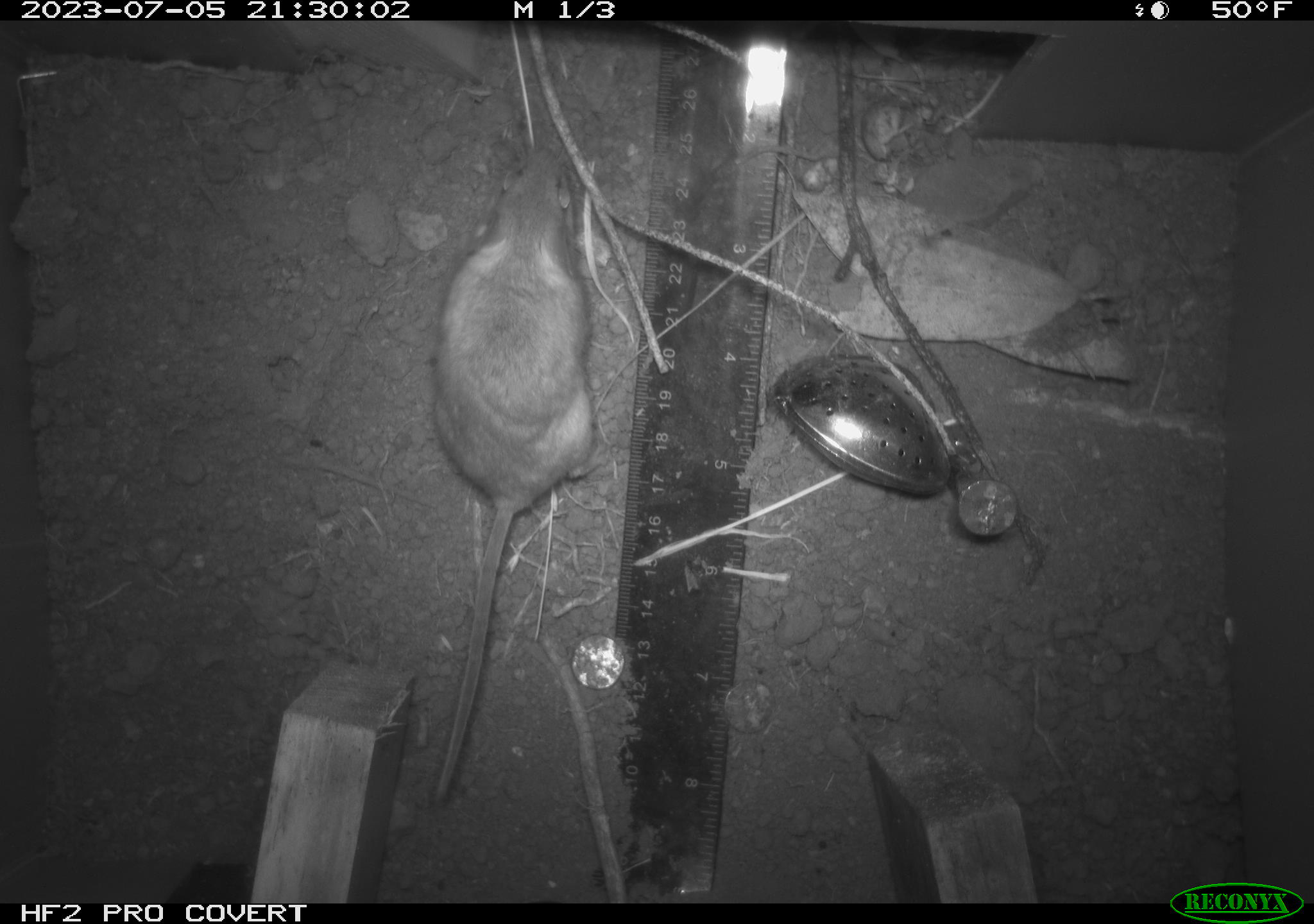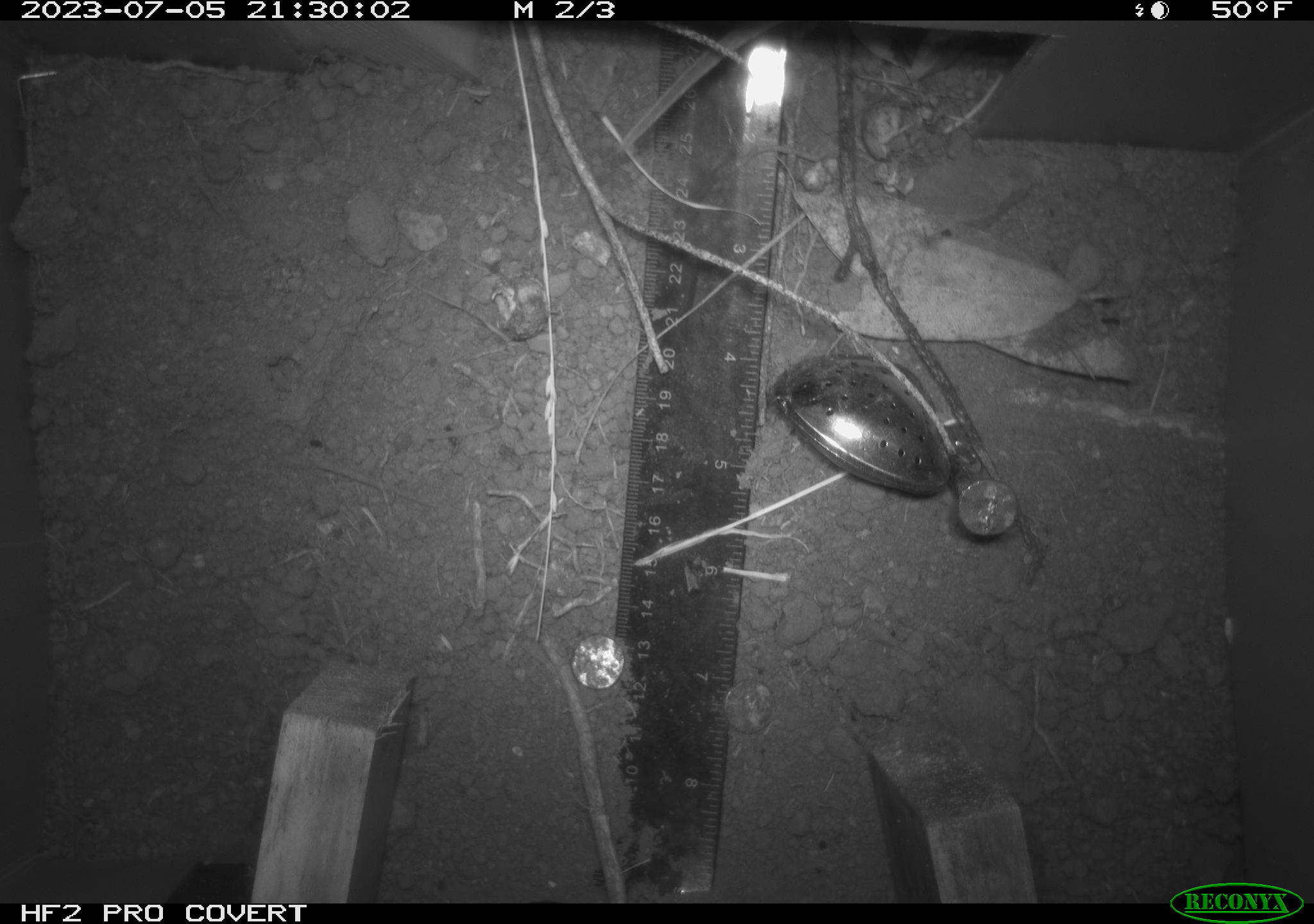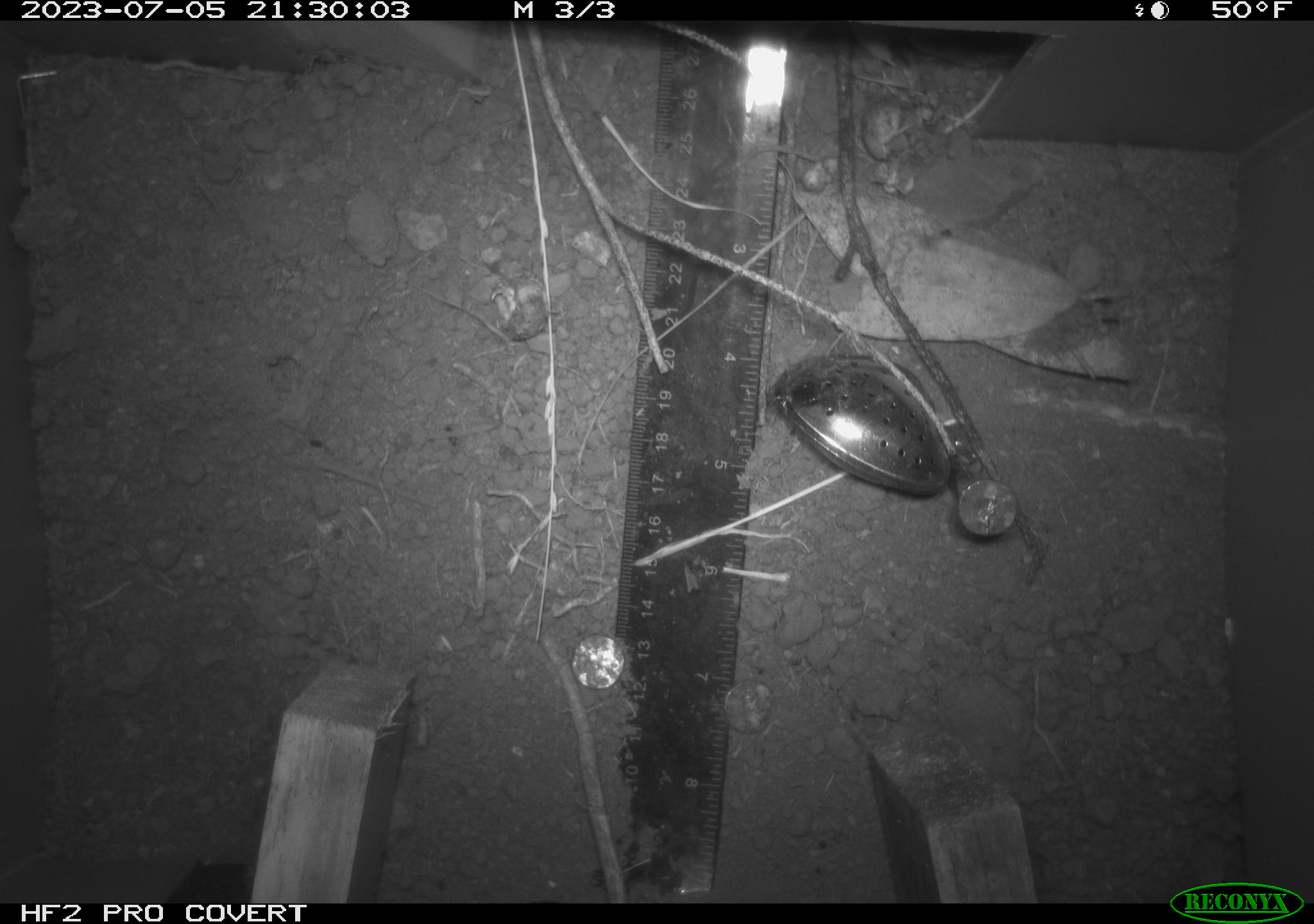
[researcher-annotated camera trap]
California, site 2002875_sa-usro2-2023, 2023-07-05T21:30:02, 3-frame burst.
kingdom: Animalia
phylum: Chordata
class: Mammalia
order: Rodentia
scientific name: Rodentia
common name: mouse species